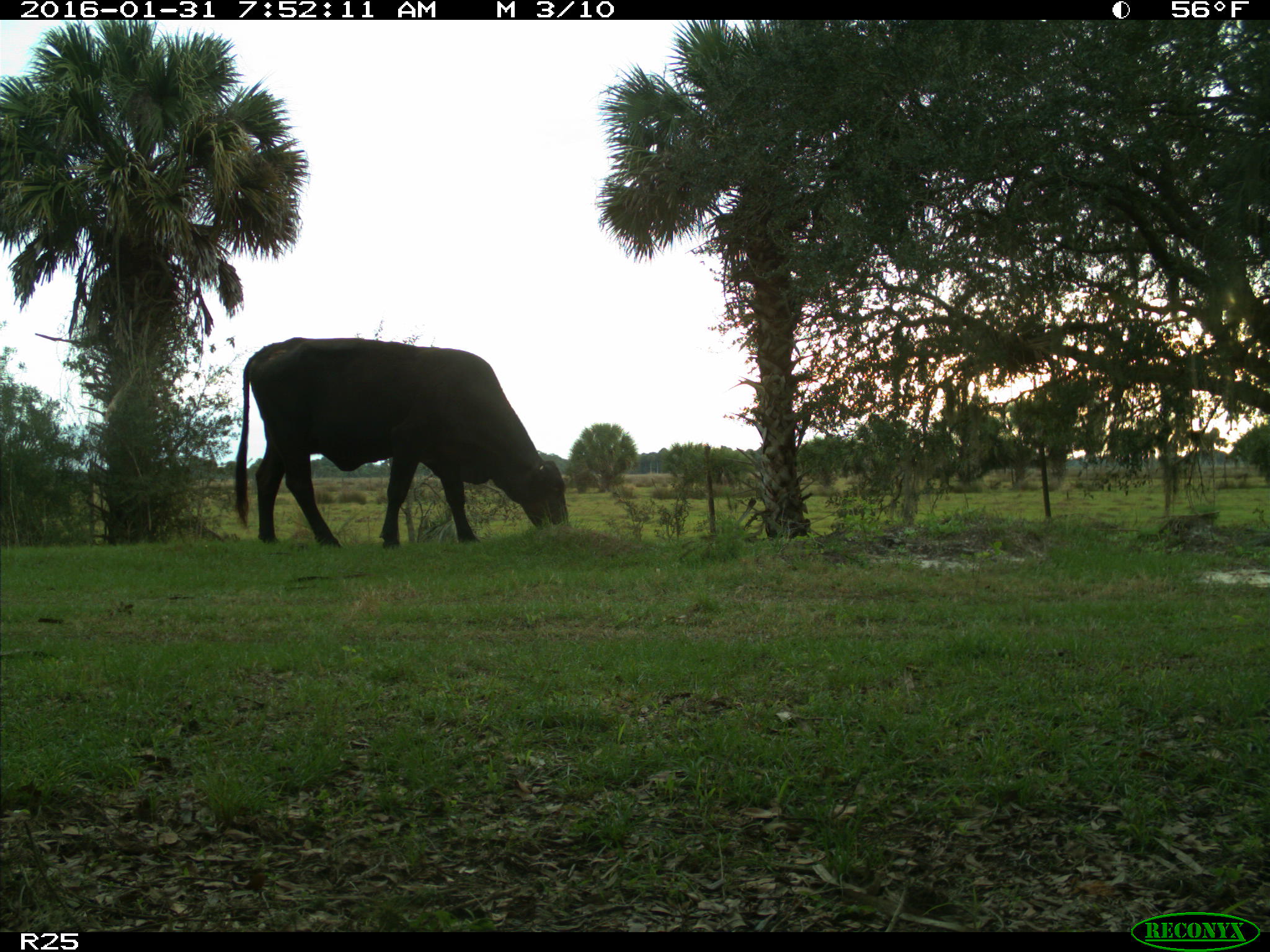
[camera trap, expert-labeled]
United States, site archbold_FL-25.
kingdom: Animalia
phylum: Chordata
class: Mammalia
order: Artiodactyla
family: Bovidae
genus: Bos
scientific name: Bos taurus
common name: domestic cow